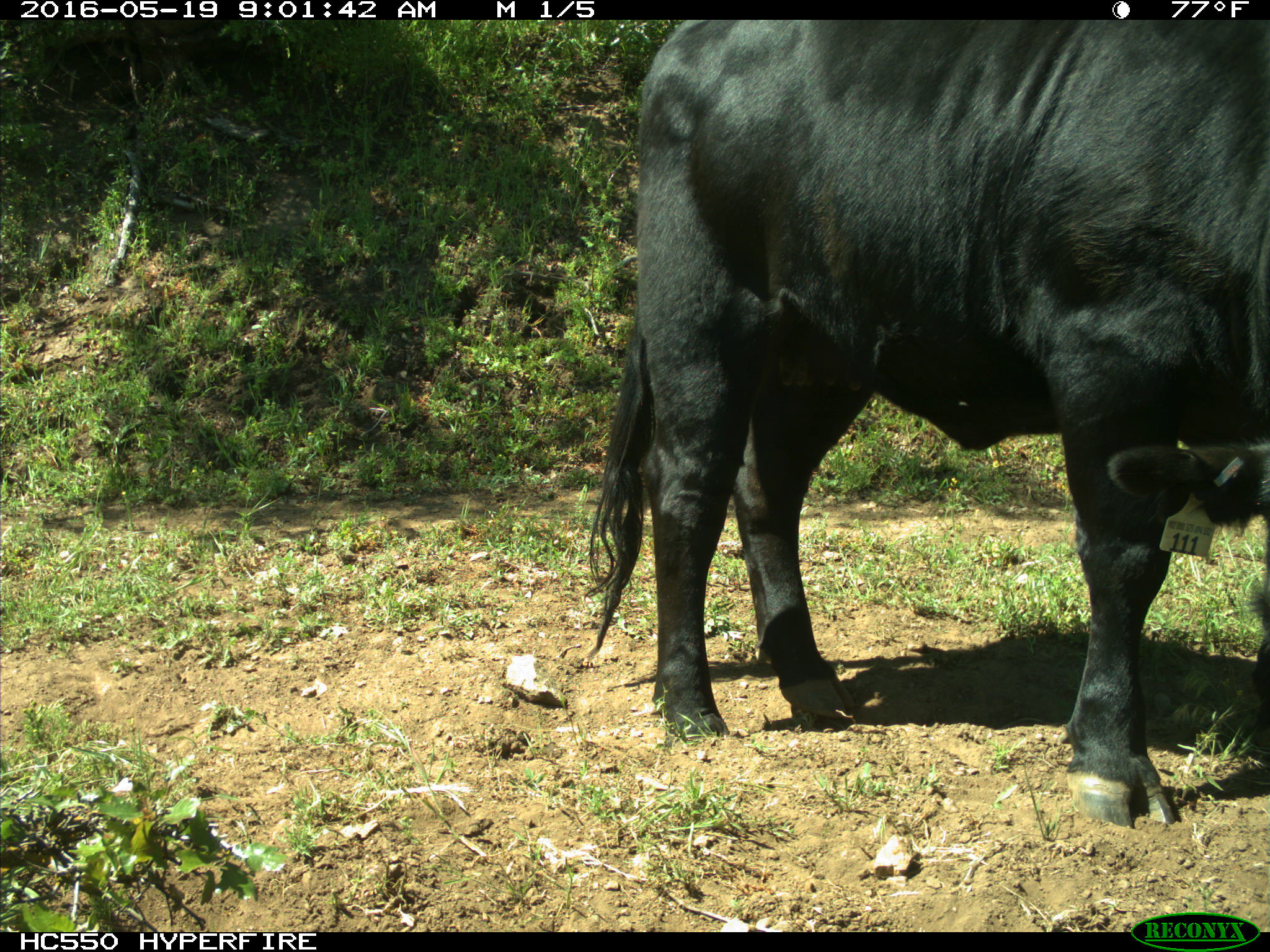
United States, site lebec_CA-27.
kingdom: Animalia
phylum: Chordata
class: Mammalia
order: Artiodactyla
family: Bovidae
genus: Bos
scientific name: Bos taurus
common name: domestic cow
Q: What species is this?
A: Bos taurus (domestic cow).